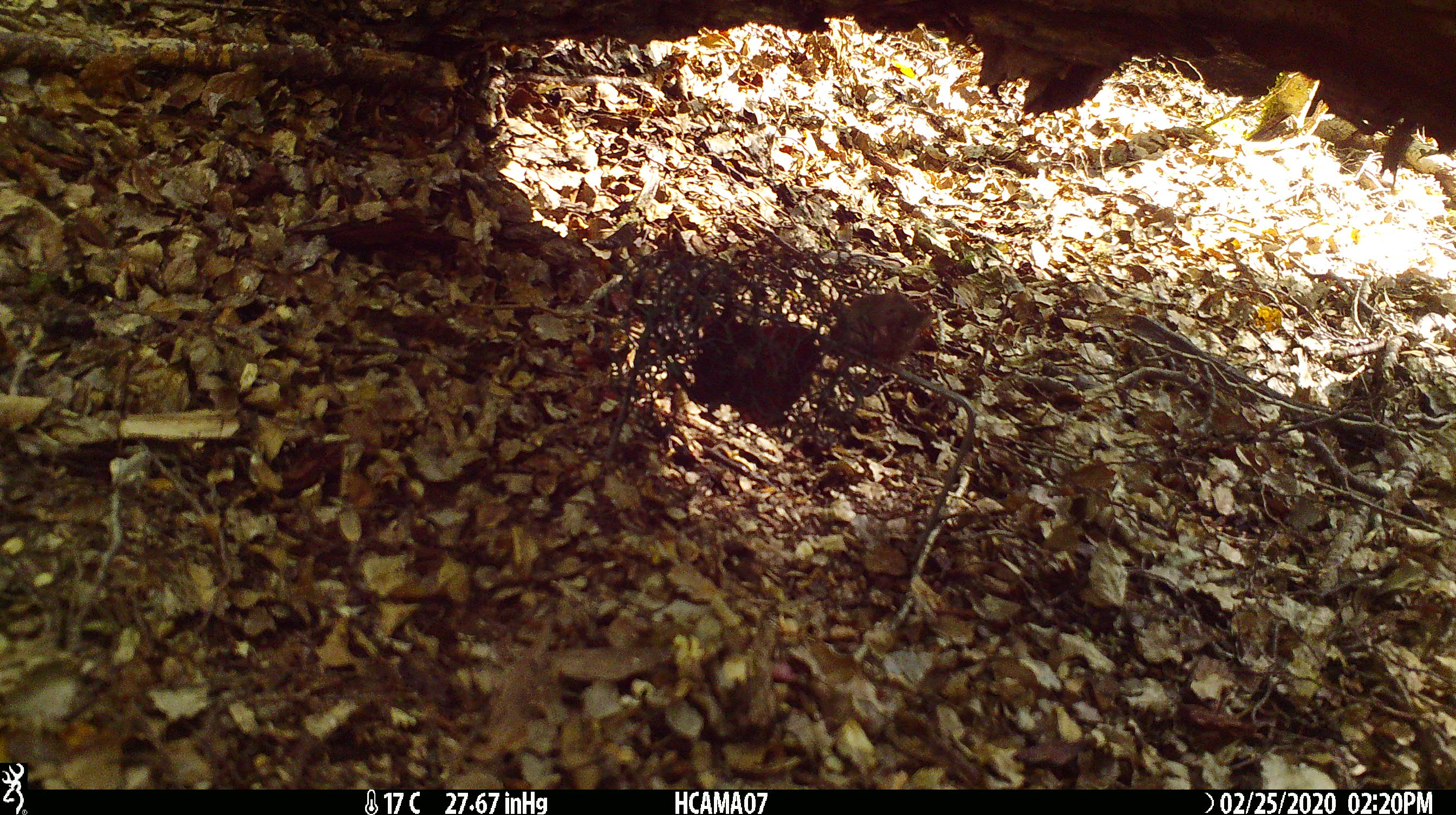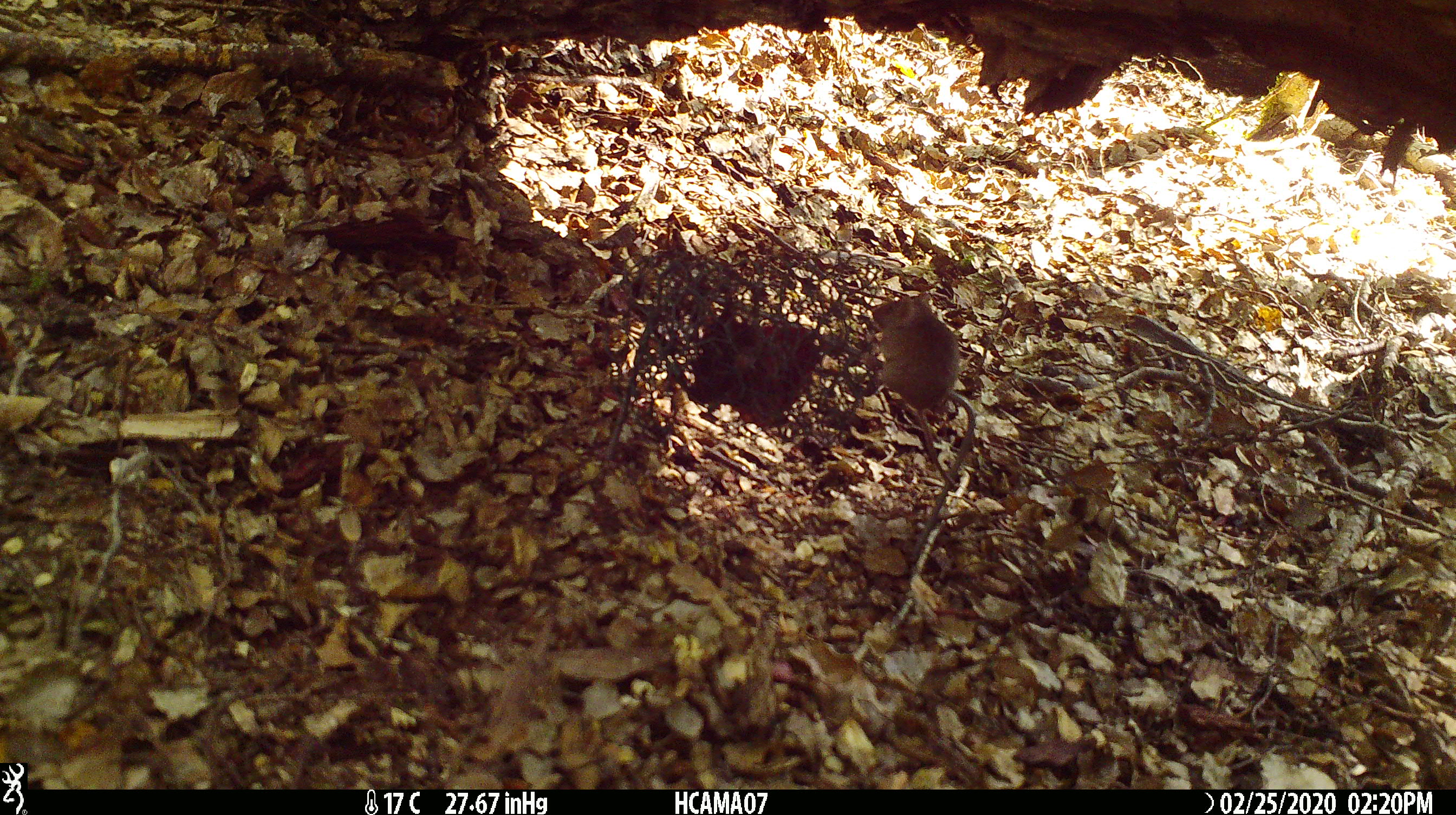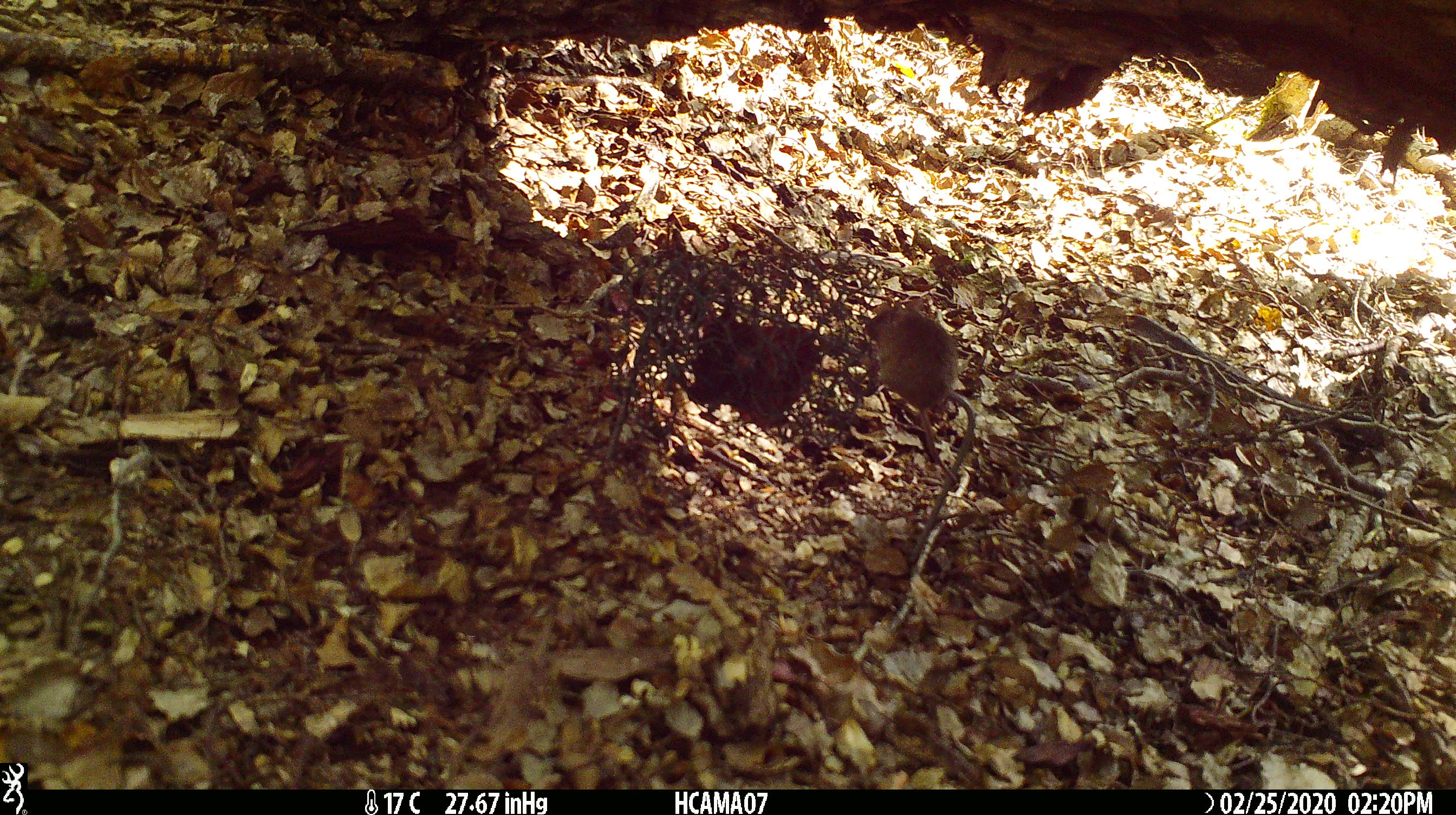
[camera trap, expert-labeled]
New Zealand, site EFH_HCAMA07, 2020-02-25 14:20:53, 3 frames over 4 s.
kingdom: Animalia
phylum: Chordata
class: Mammalia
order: Rodentia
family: Muridae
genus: Mus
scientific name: Mus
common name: mouse